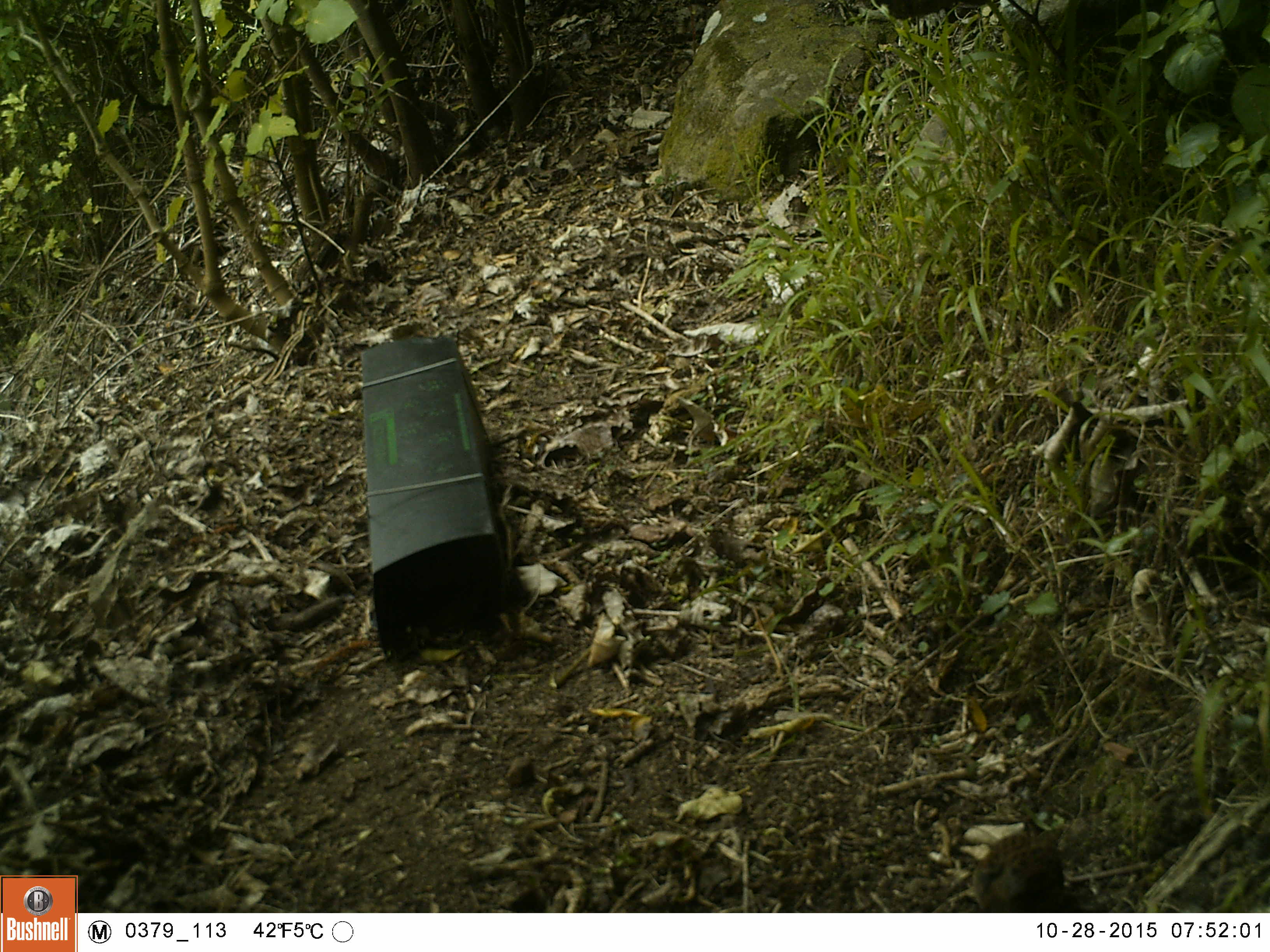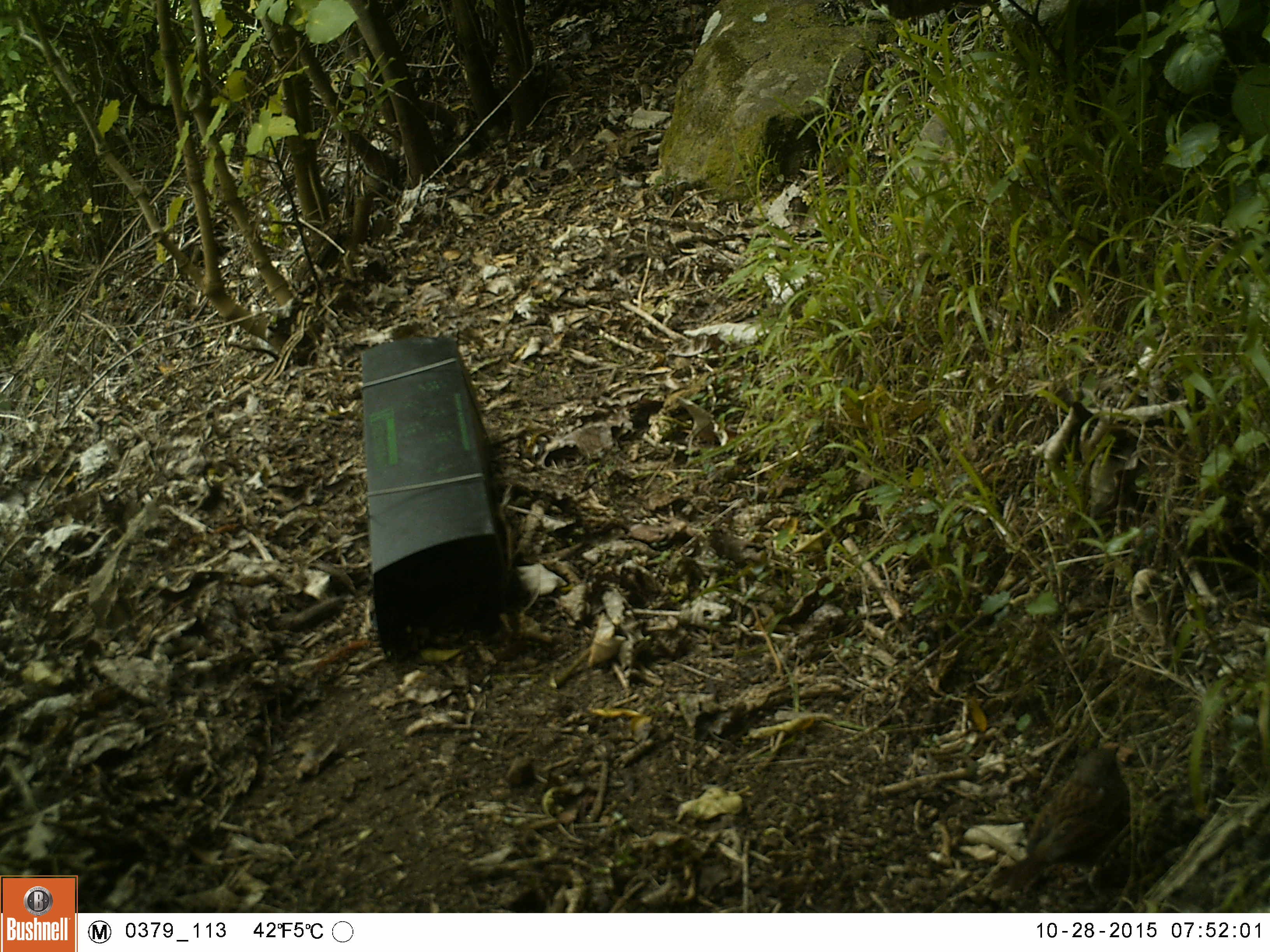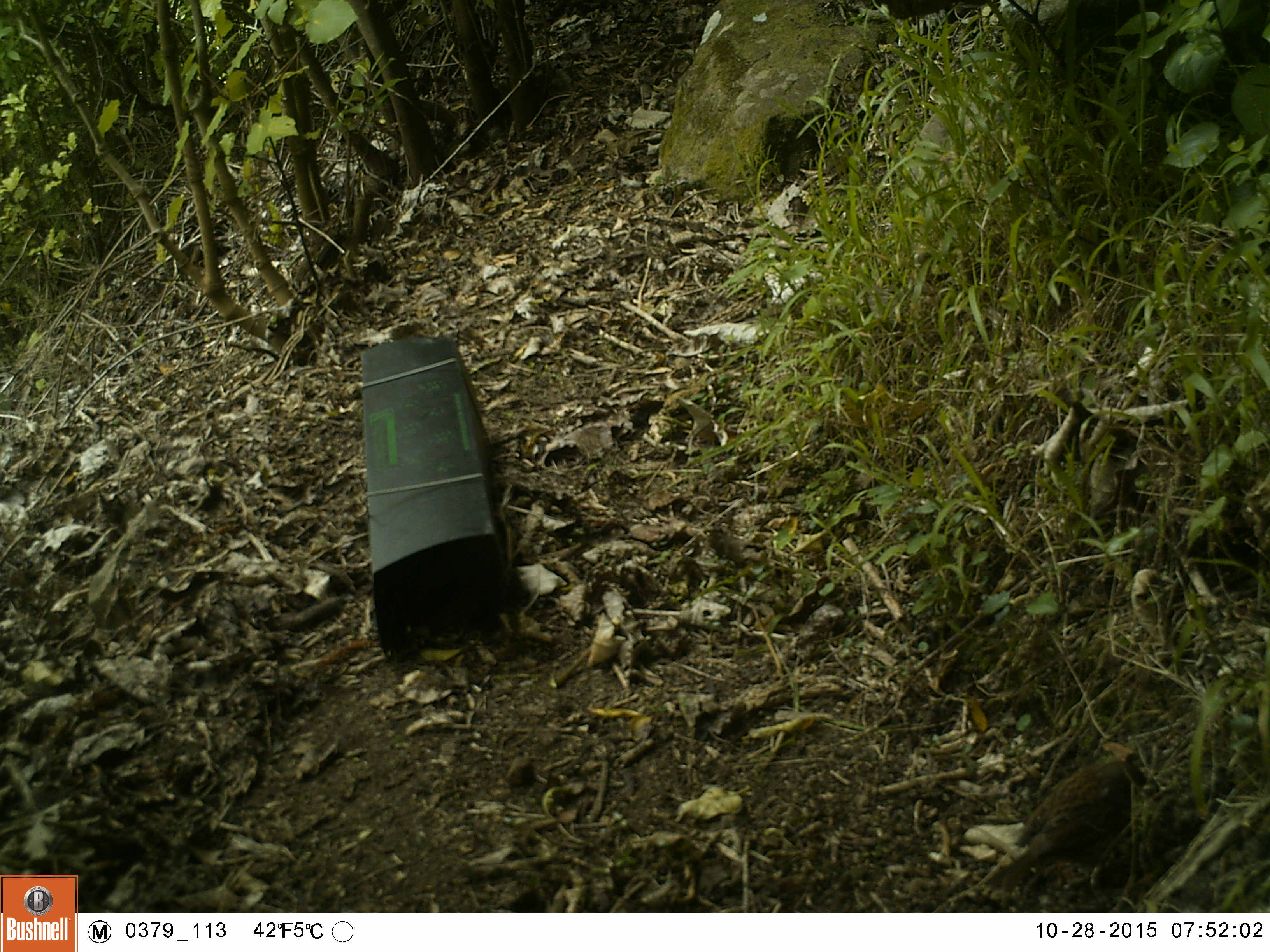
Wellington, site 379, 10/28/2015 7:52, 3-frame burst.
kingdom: Animalia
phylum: Chordata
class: Aves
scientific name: Aves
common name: bird